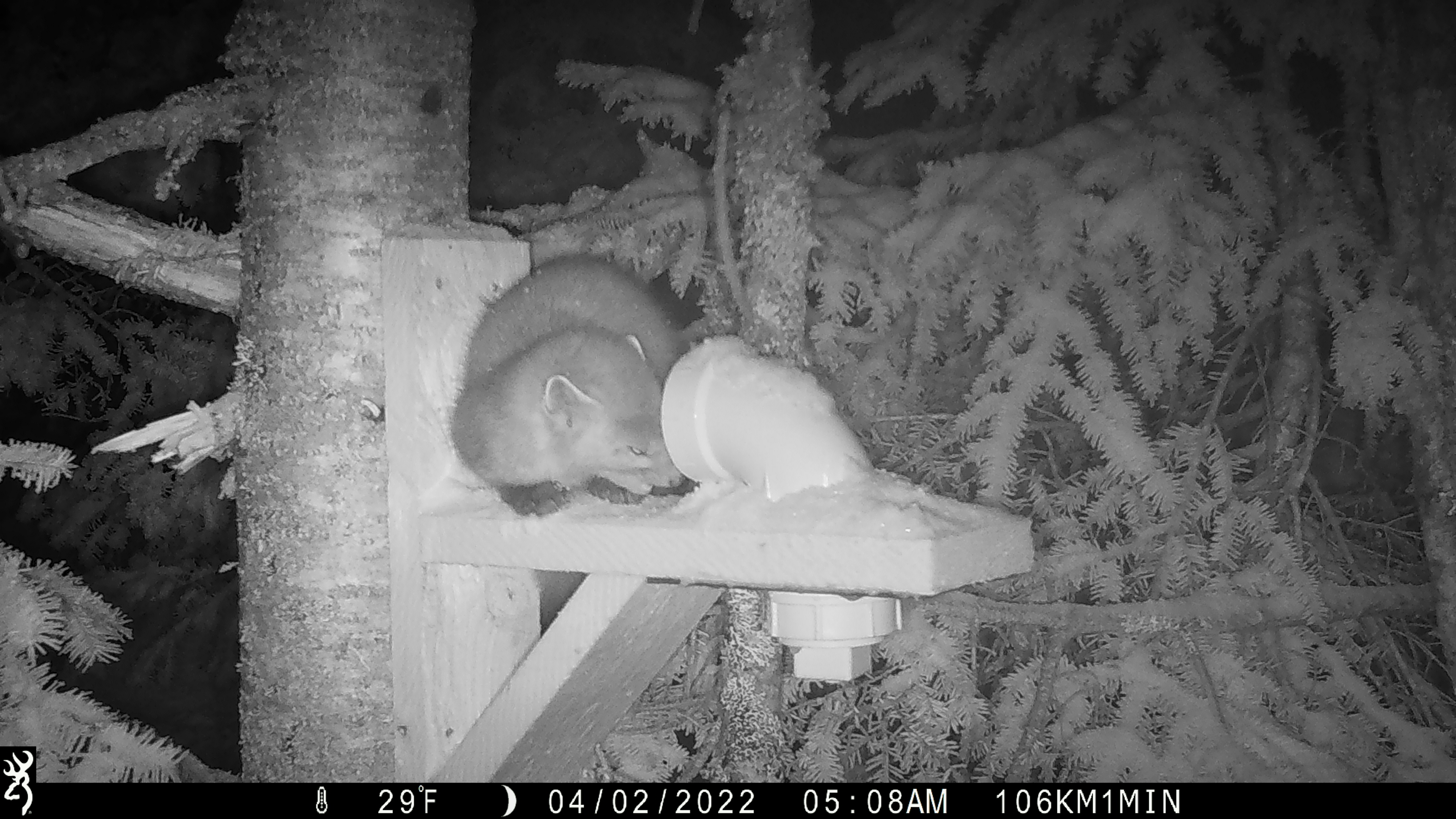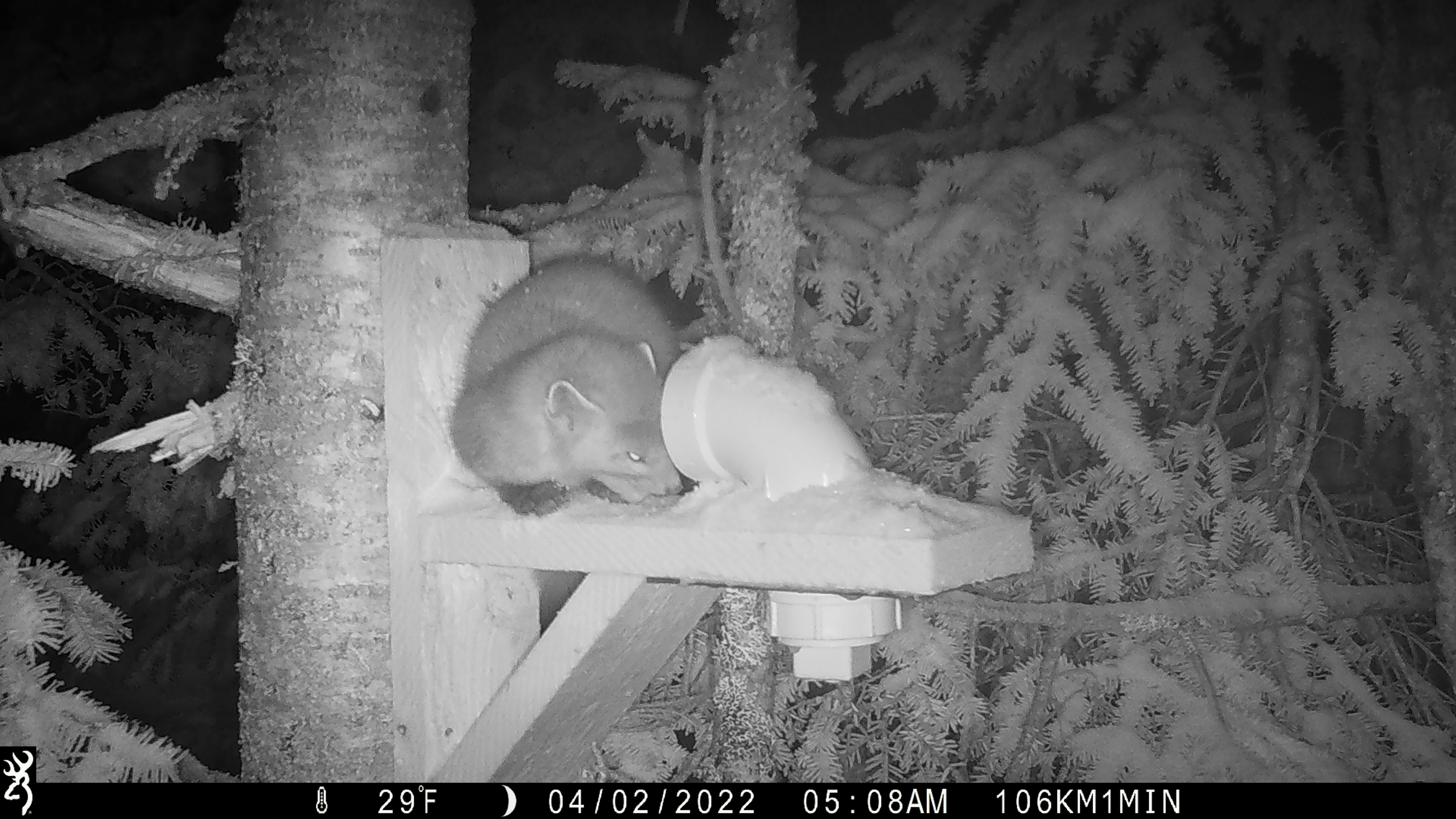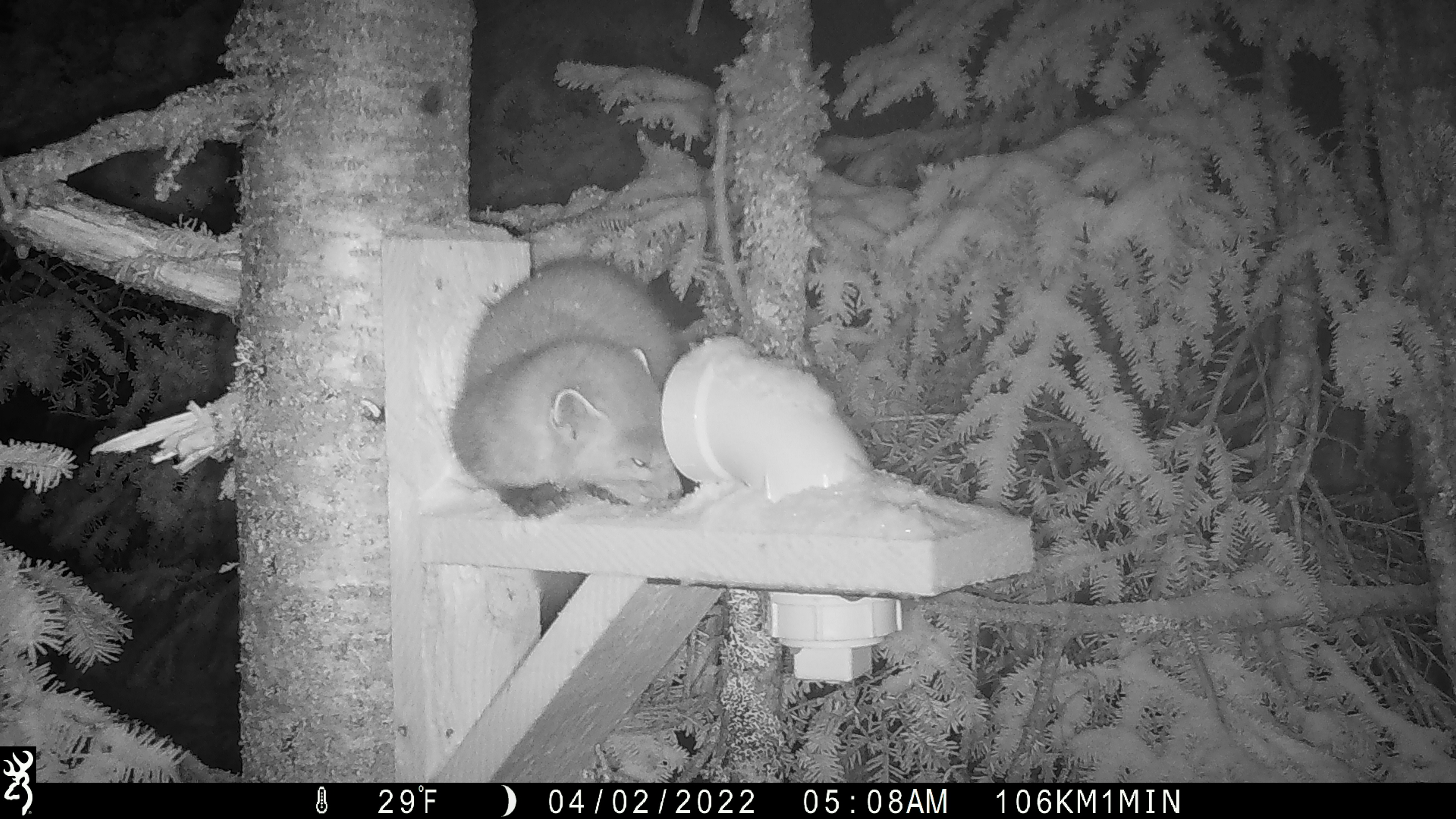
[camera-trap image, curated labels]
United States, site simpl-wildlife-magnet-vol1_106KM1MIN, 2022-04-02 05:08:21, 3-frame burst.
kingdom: Animalia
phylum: Chordata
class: Mammalia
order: Carnivora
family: Mustelidae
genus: Martes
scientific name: Martes americana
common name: american marten